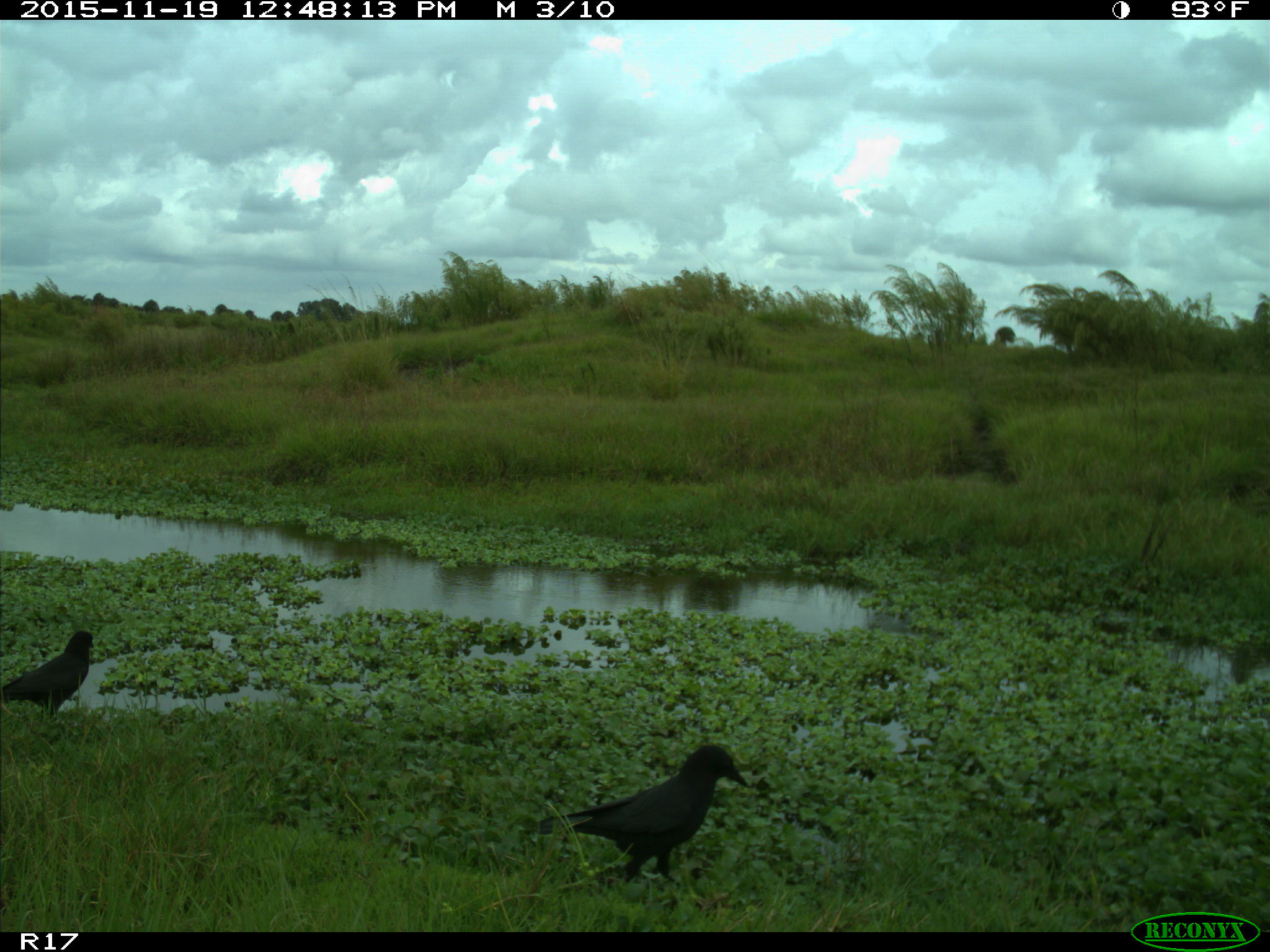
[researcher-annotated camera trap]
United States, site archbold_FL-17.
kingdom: Animalia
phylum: Chordata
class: Aves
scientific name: Aves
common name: birds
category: unidentified bird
Unidentified bird (birds) (Aves).